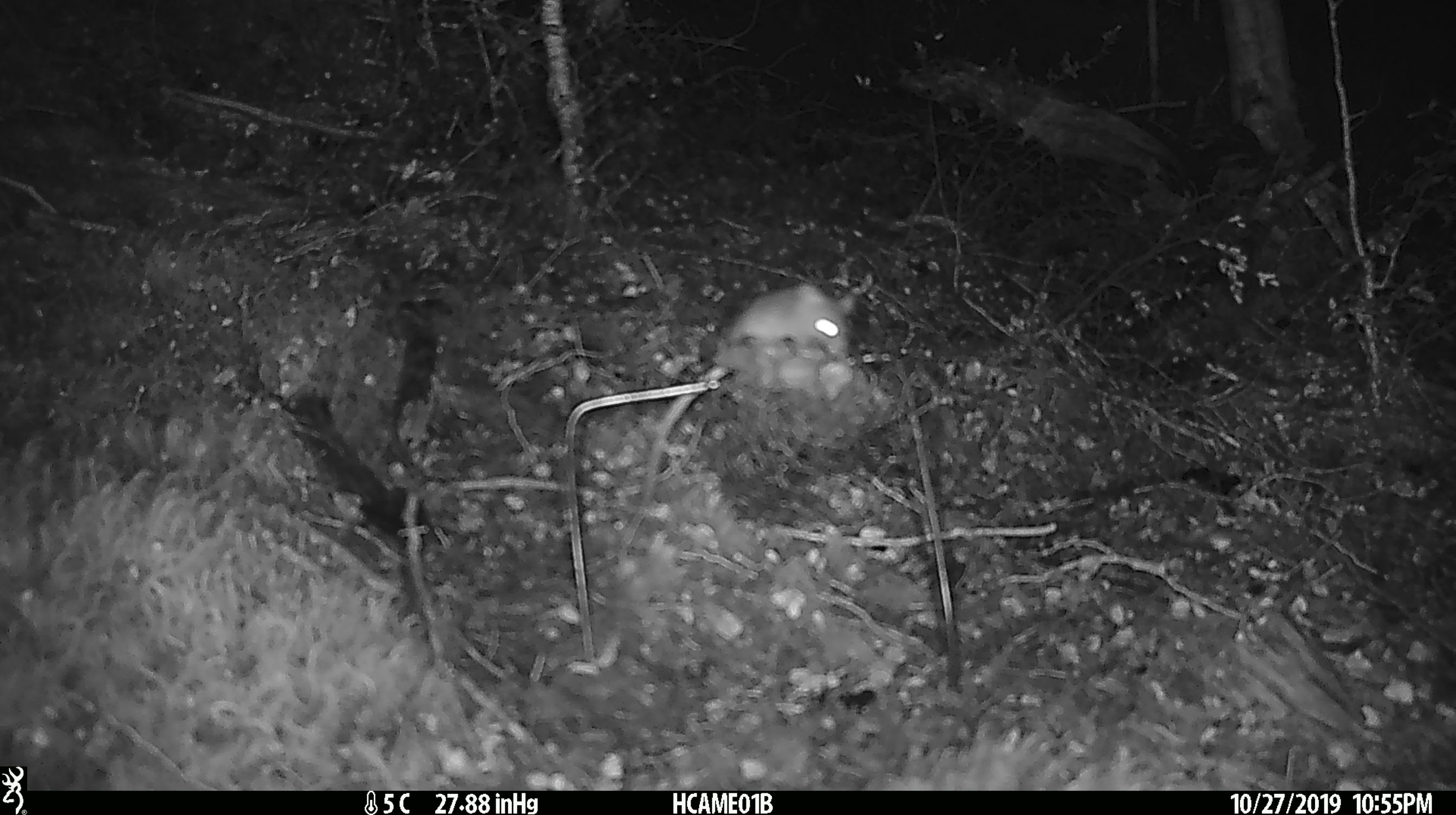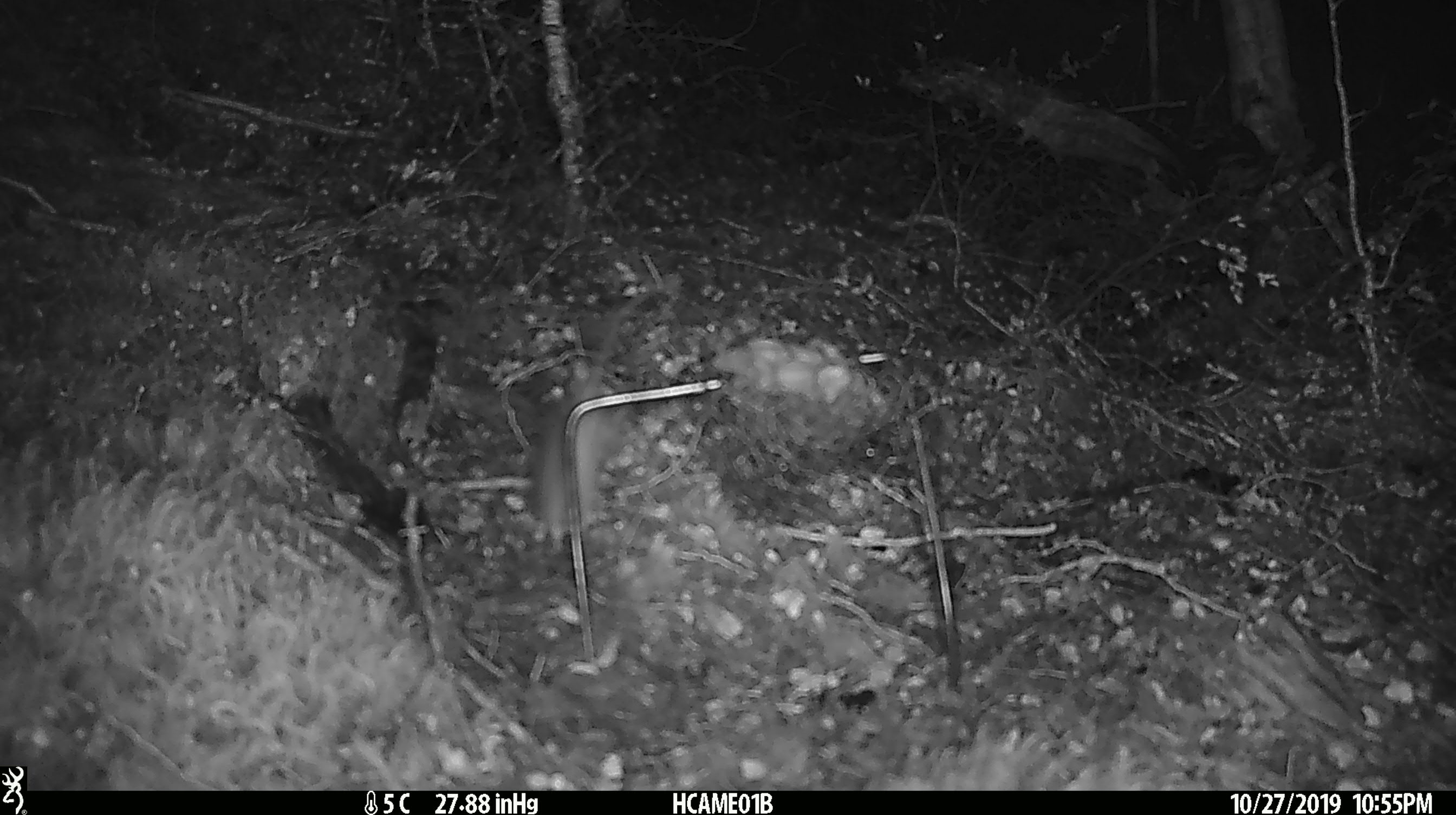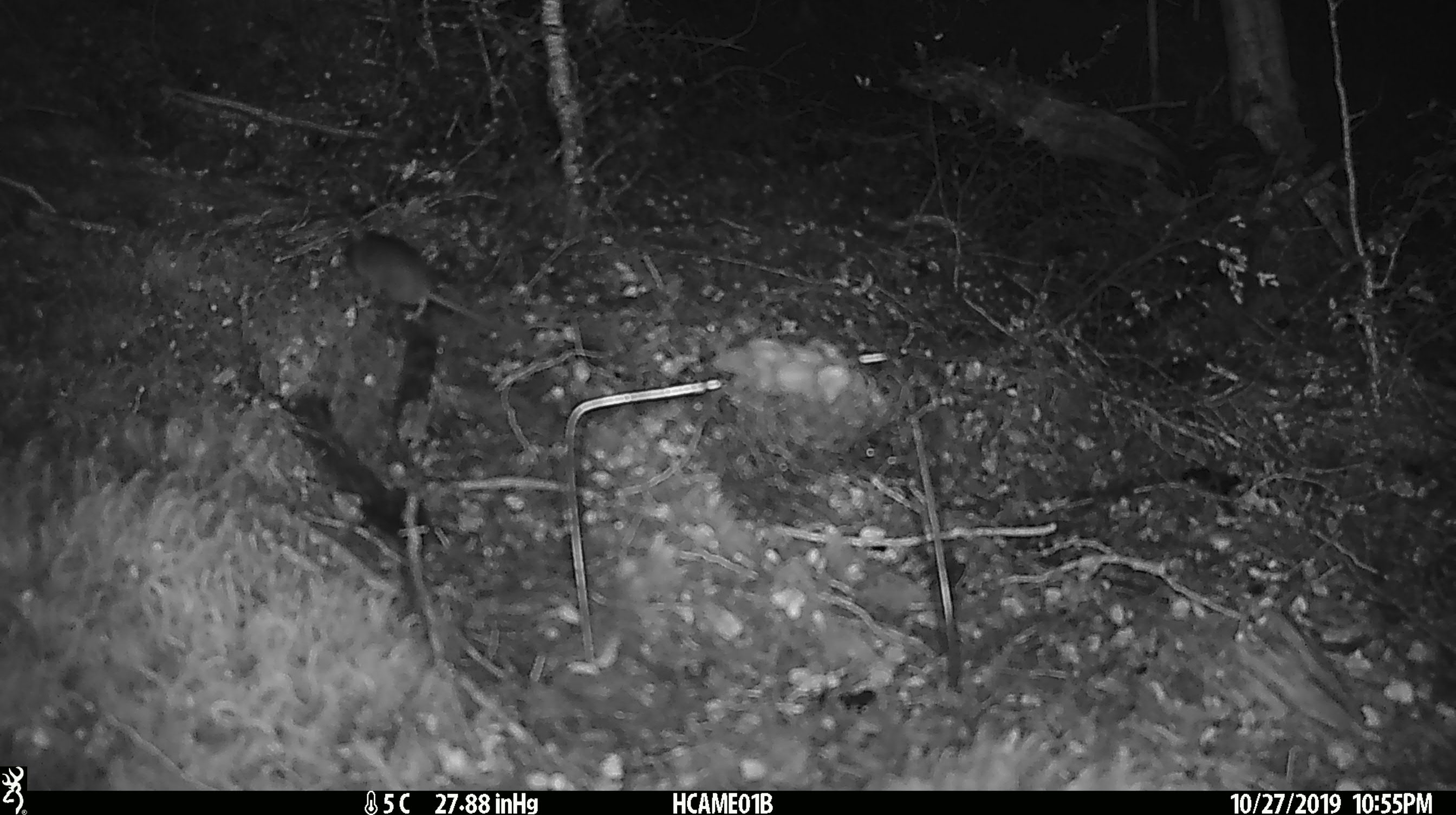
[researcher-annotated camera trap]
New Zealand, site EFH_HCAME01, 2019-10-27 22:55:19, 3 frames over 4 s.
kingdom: Animalia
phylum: Chordata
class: Mammalia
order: Rodentia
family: Muridae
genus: Mus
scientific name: Mus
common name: mouse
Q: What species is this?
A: Mouse (Mus).